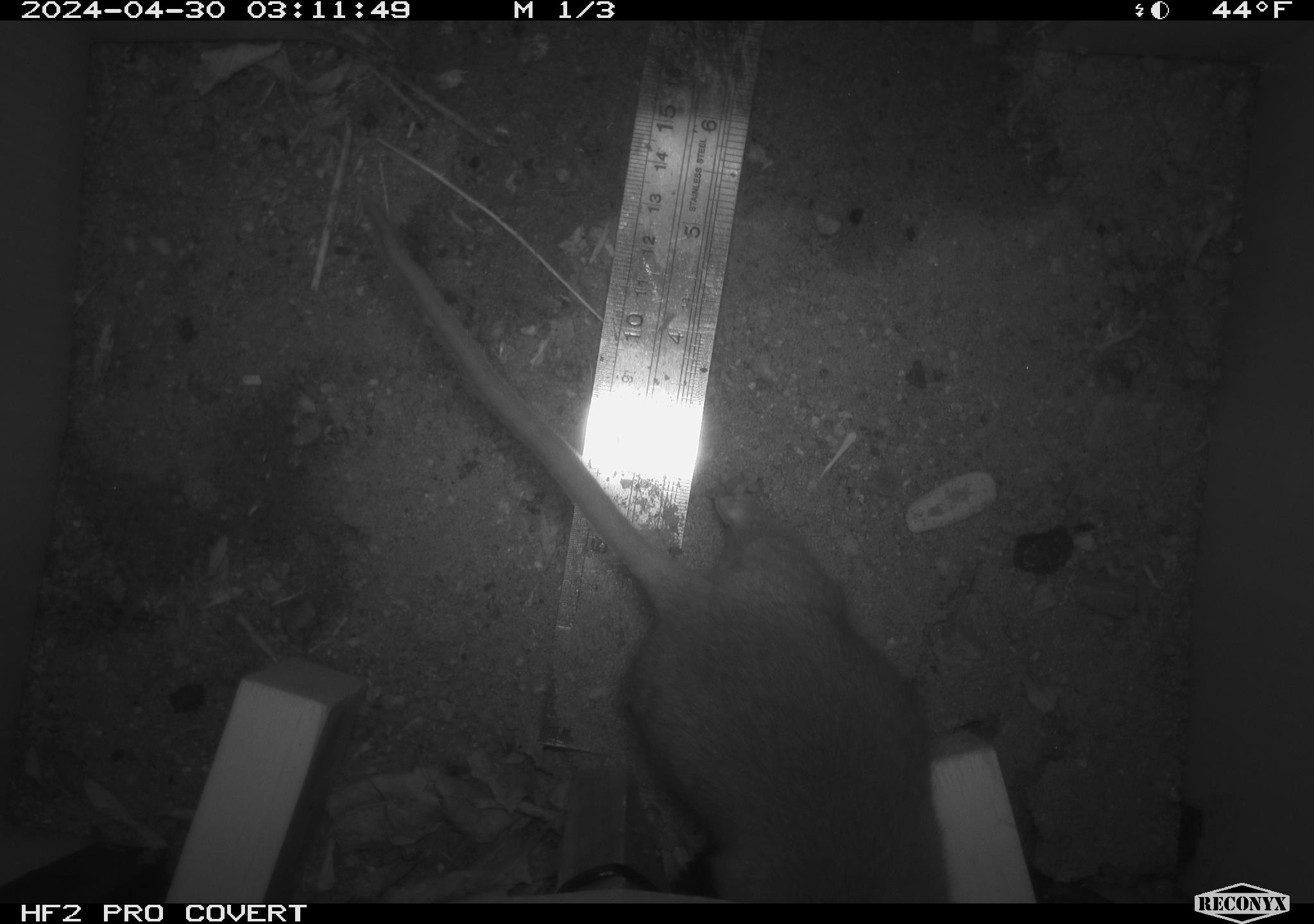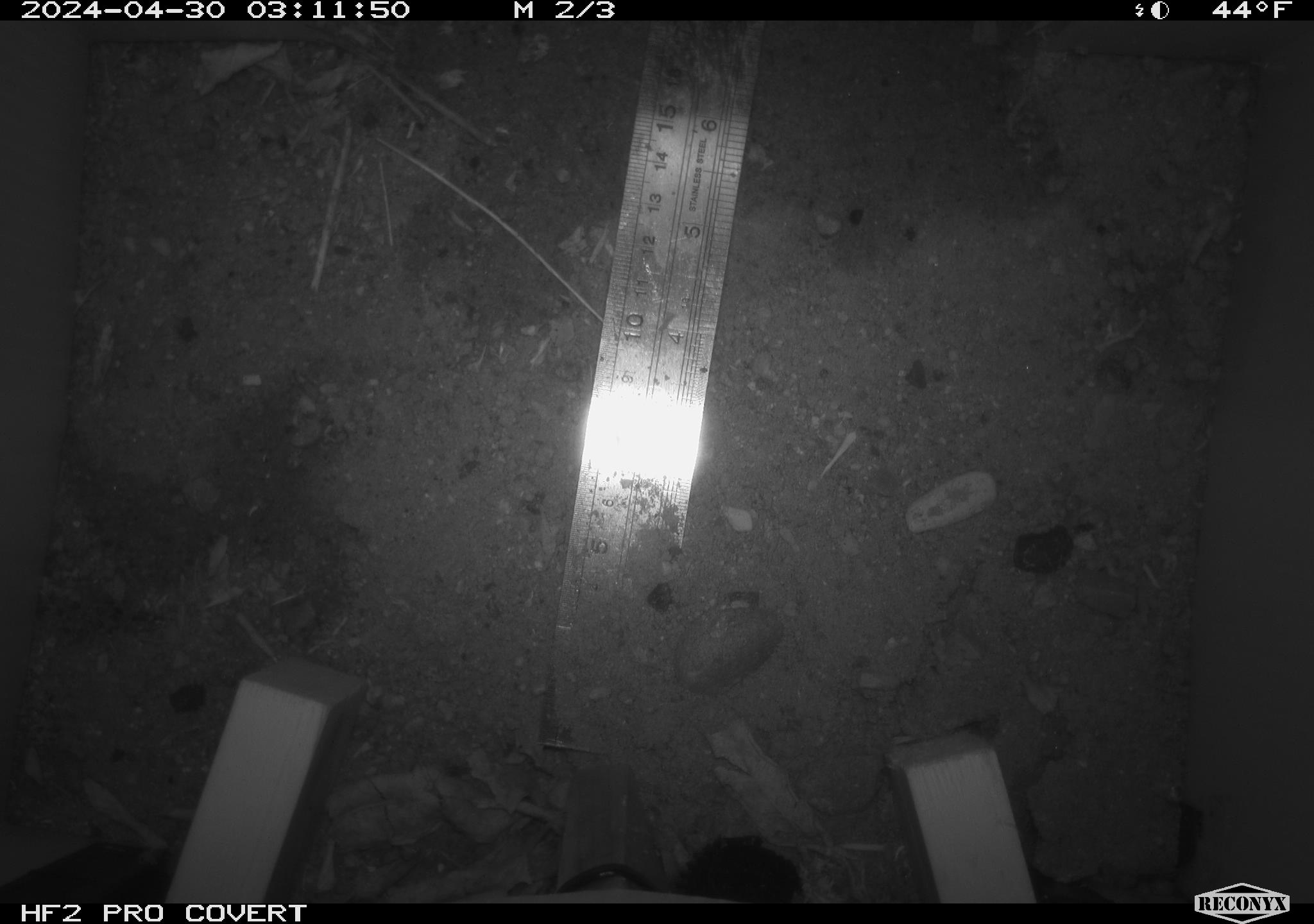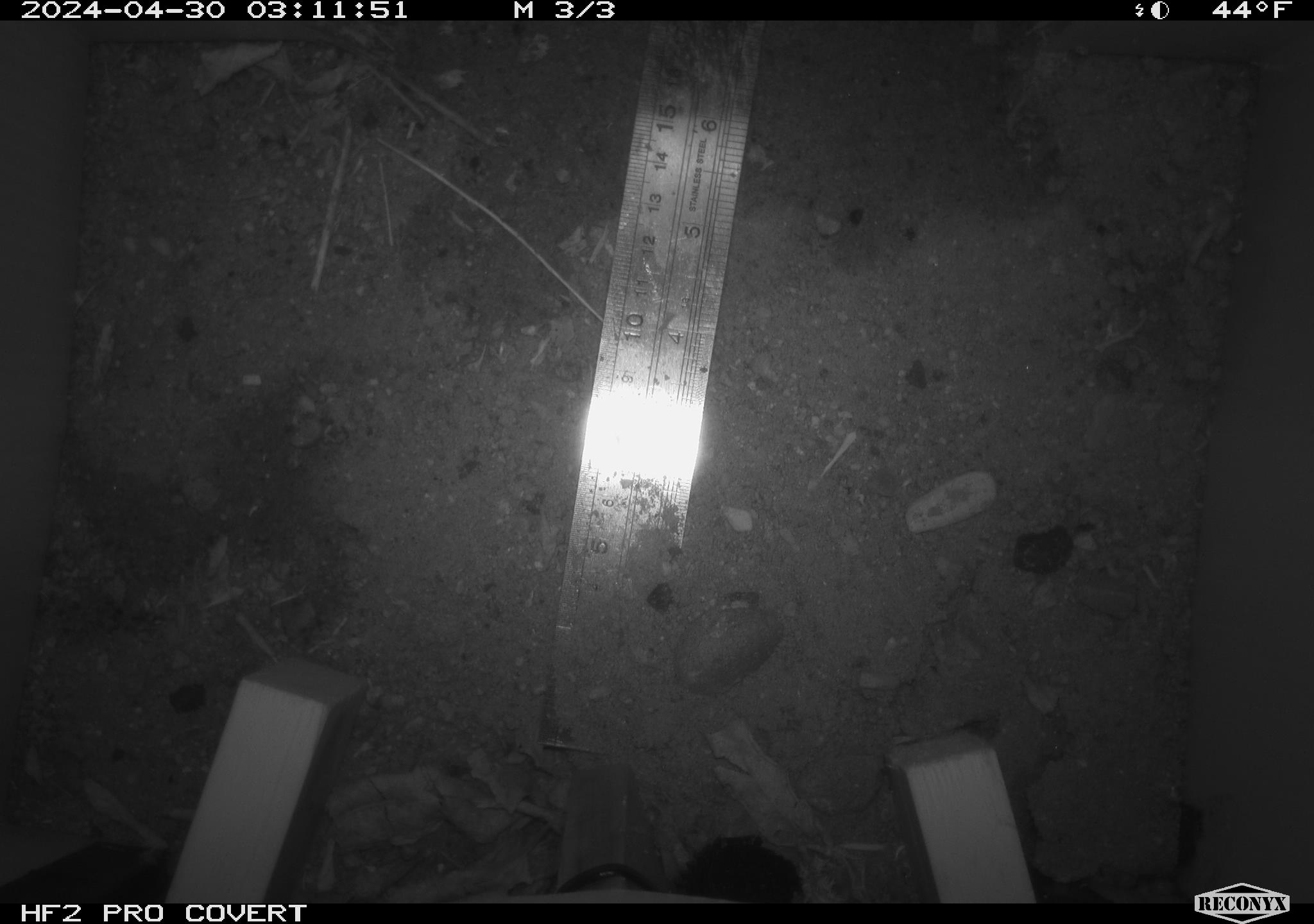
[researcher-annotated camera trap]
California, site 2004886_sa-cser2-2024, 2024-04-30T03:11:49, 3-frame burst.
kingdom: Animalia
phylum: Chordata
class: Mammalia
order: Rodentia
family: Muridae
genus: Rattus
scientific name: Rattus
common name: rat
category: rattus species